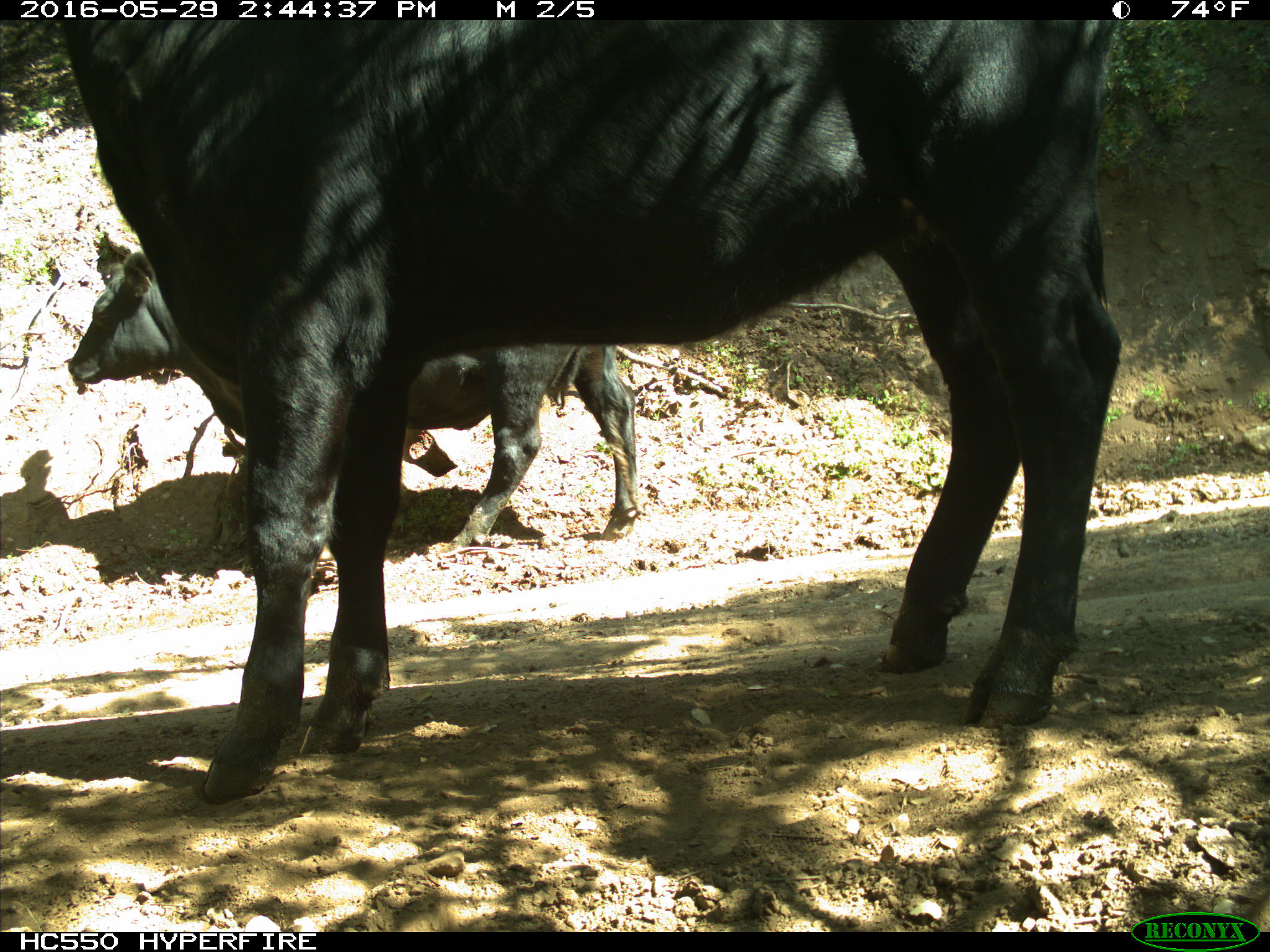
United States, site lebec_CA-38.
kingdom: Animalia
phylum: Chordata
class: Mammalia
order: Artiodactyla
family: Bovidae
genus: Bos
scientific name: Bos taurus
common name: domestic cow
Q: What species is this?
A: Bos taurus (domestic cow).